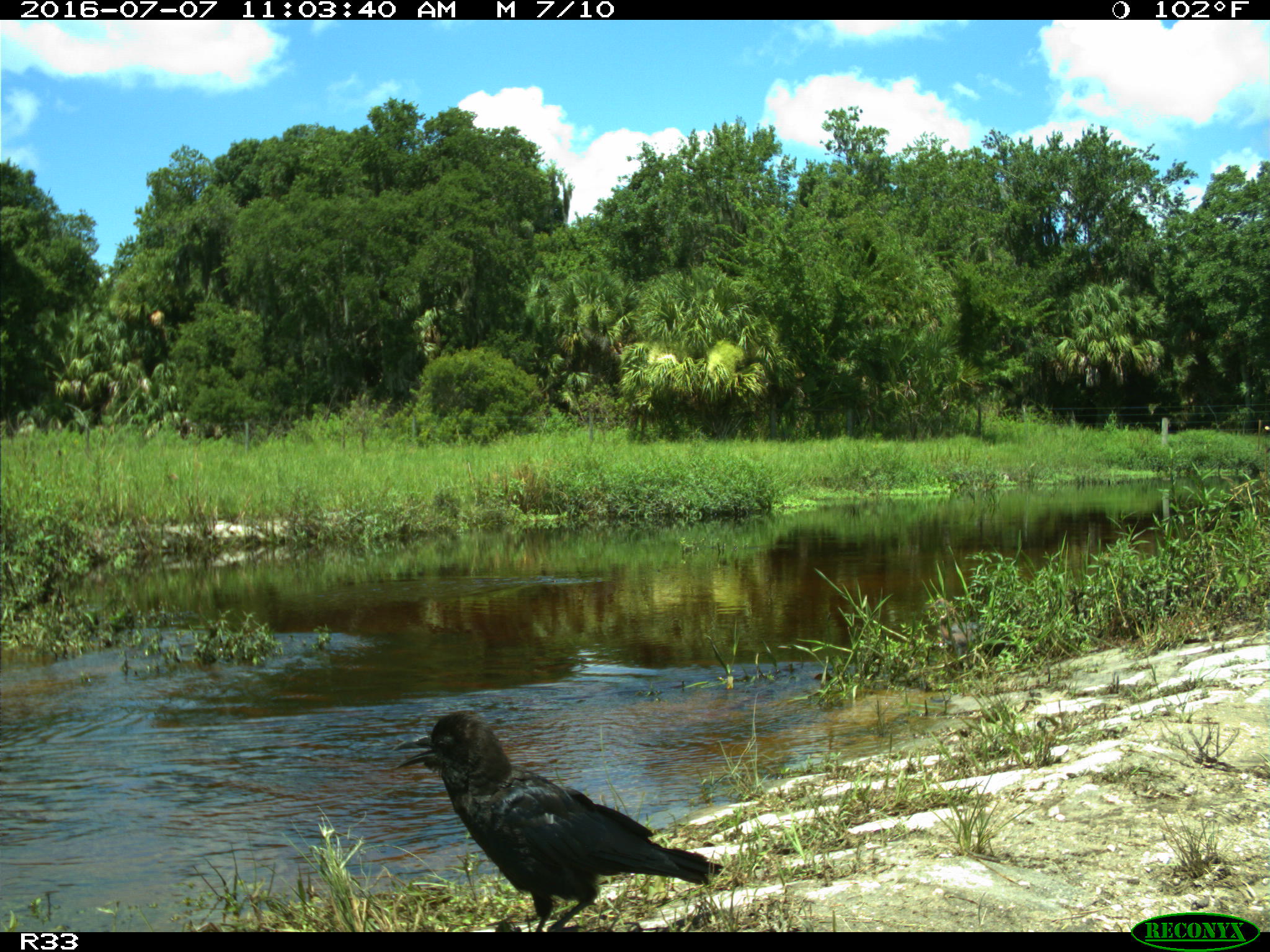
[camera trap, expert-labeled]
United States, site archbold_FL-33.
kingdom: Animalia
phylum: Chordata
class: Aves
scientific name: Aves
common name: birds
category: unidentified bird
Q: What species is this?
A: Unidentified bird (birds) (Aves).